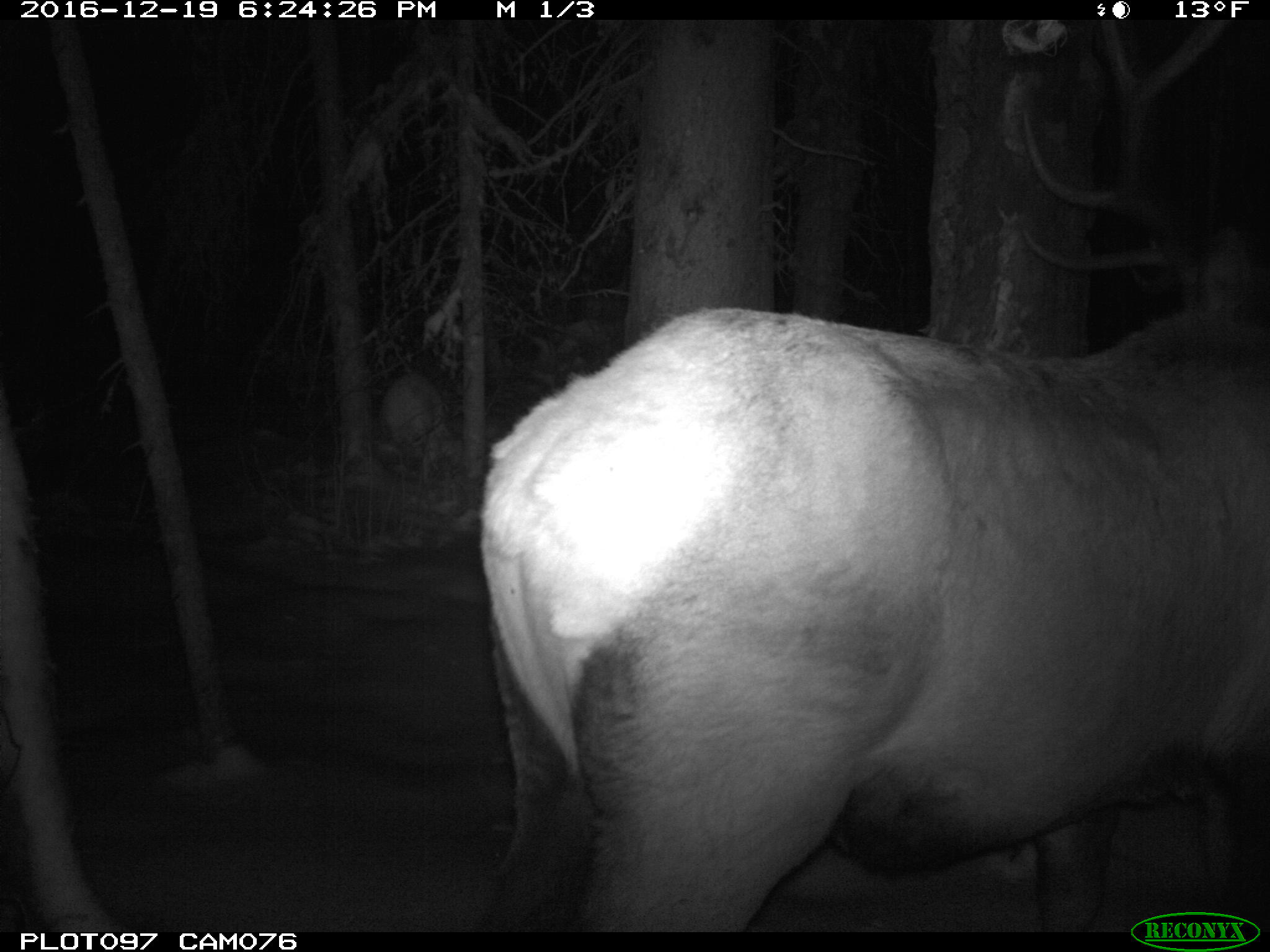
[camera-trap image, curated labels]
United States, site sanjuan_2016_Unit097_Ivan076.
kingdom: Animalia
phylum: Chordata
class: Mammalia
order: Artiodactyla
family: Cervidae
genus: Cervus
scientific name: Cervus elaphus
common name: red deer